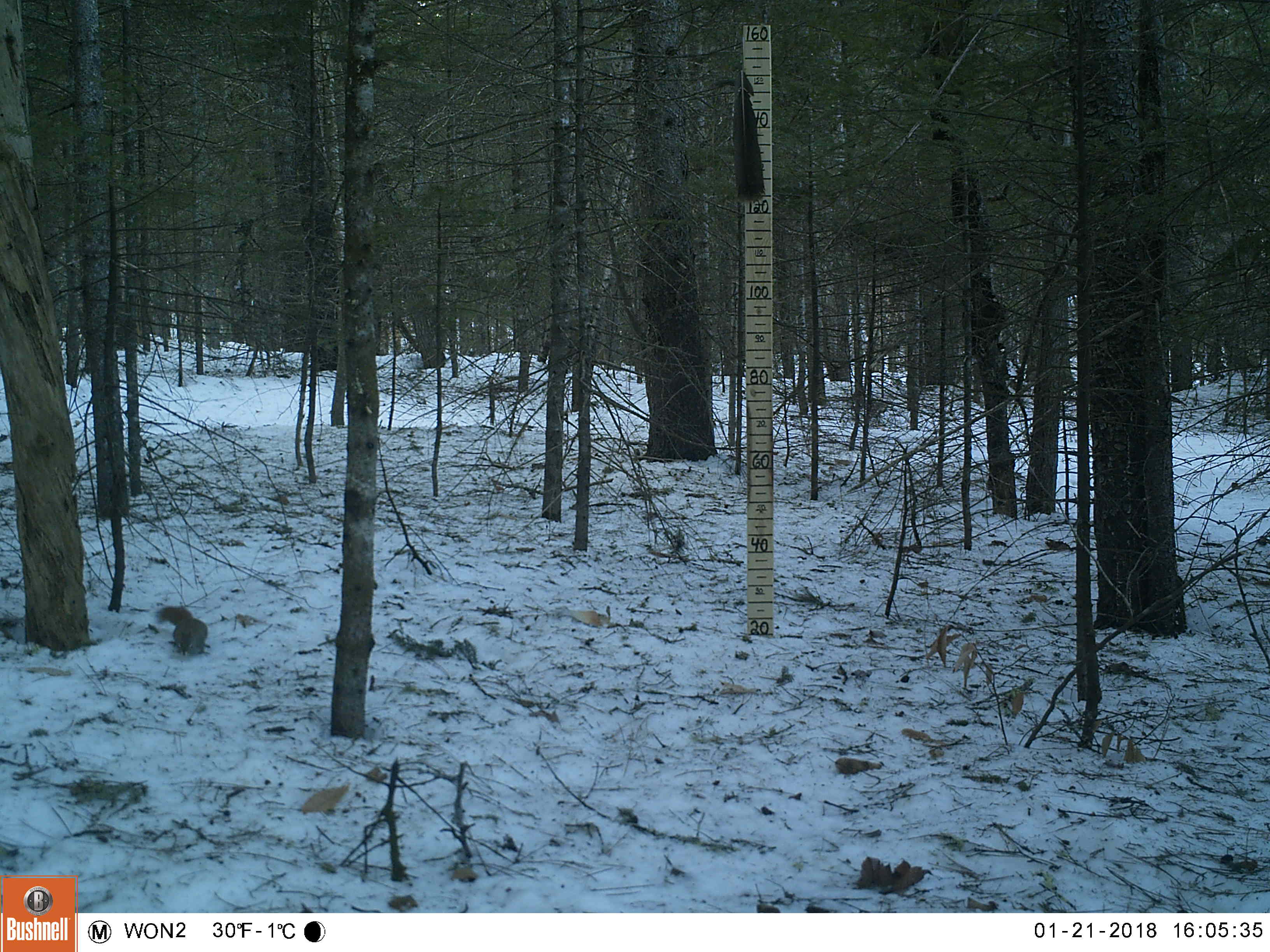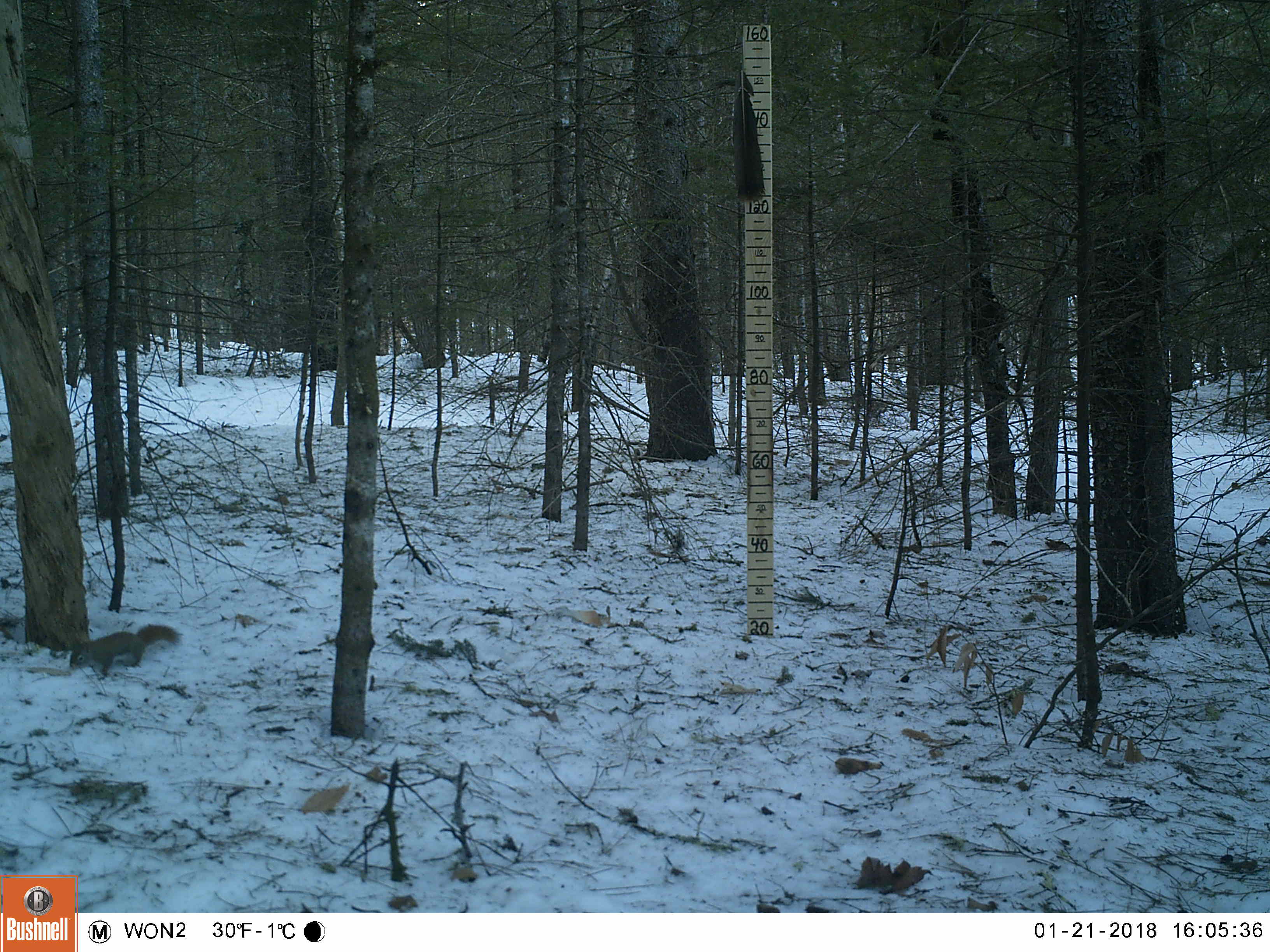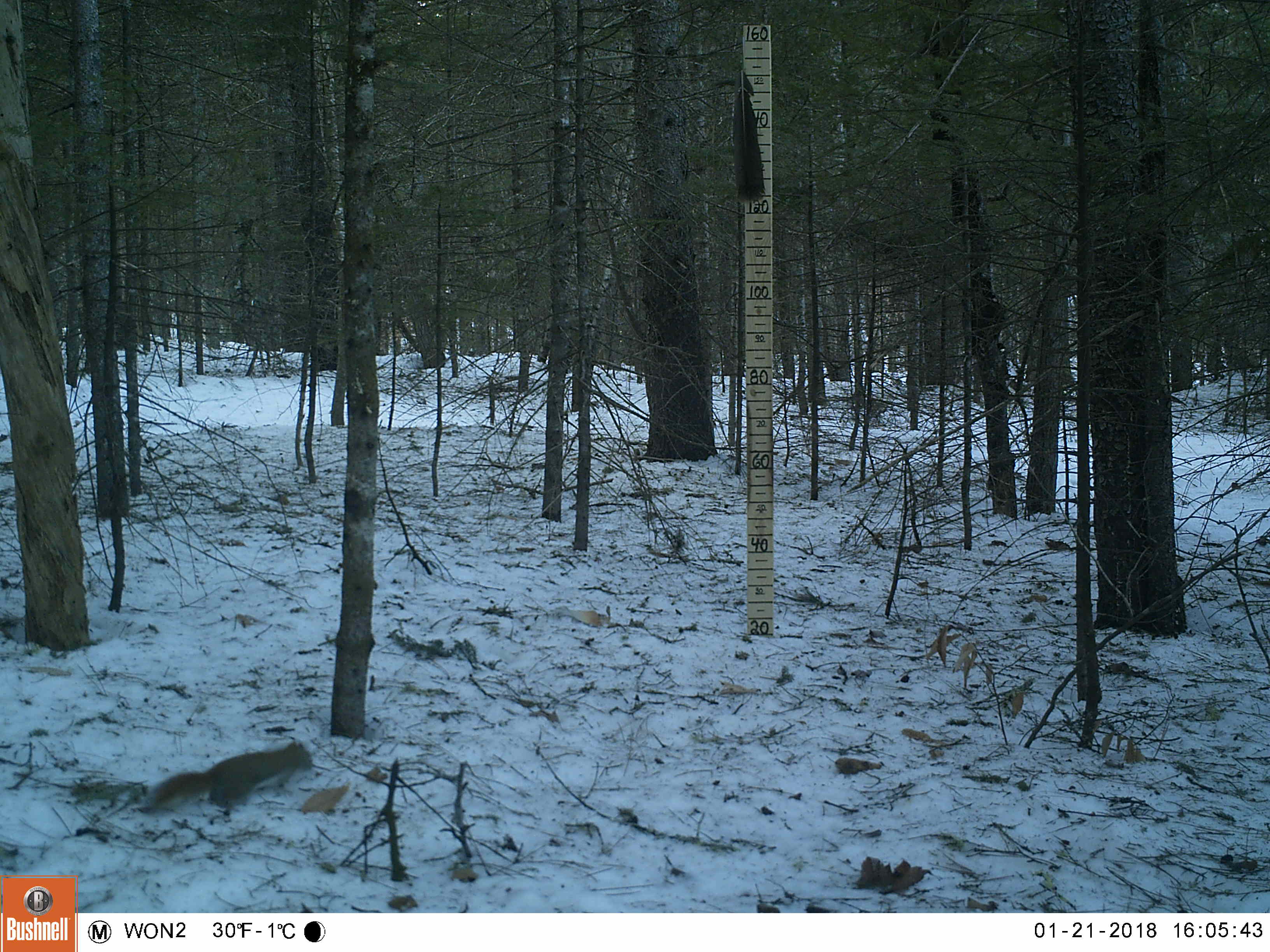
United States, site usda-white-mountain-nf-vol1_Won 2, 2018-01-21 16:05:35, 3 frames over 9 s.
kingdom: Animalia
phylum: Chordata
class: Mammalia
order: Rodentia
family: Sciuridae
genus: Tamiasciurus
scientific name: Tamiasciurus hudsonicus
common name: red squirrel